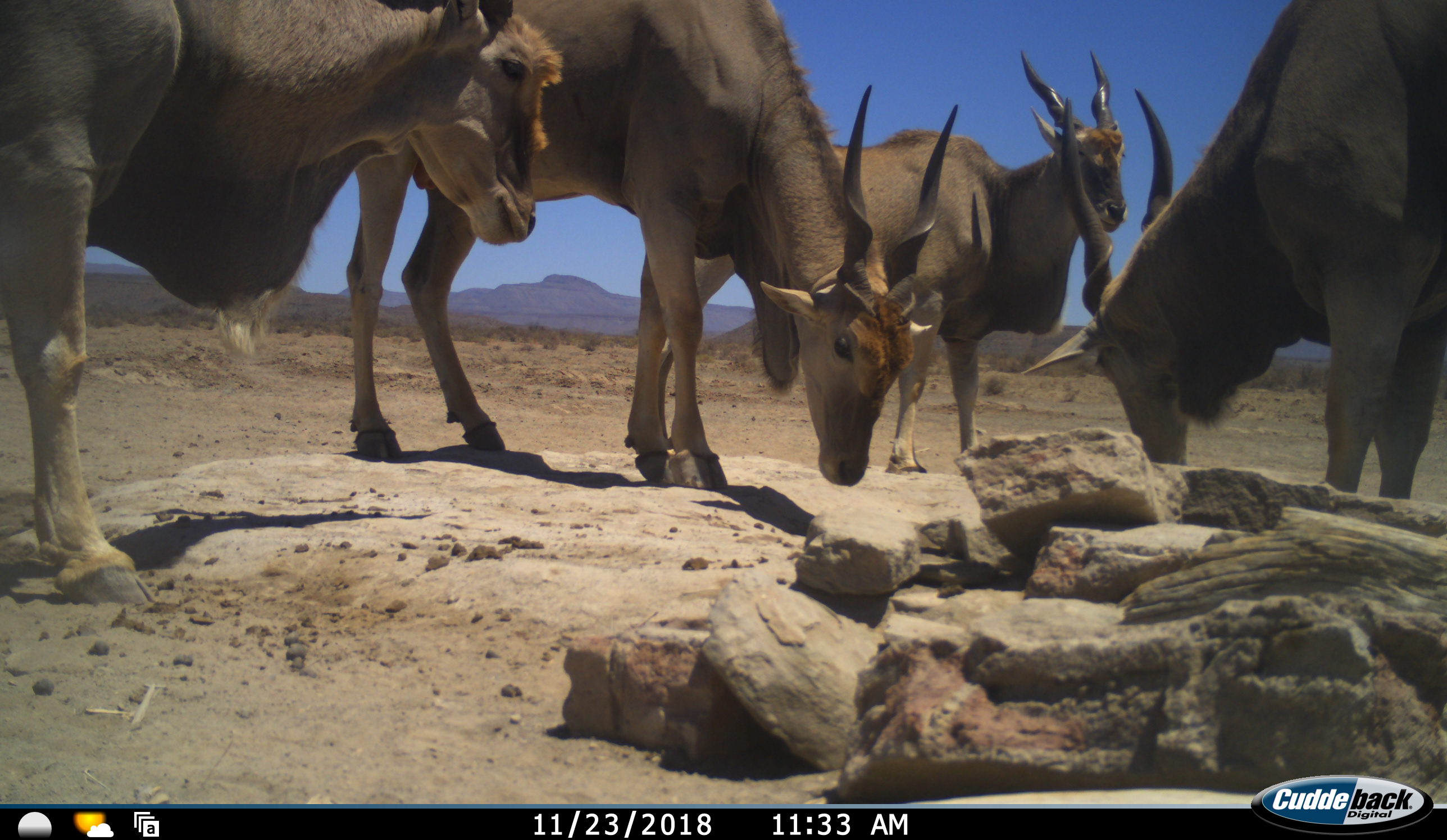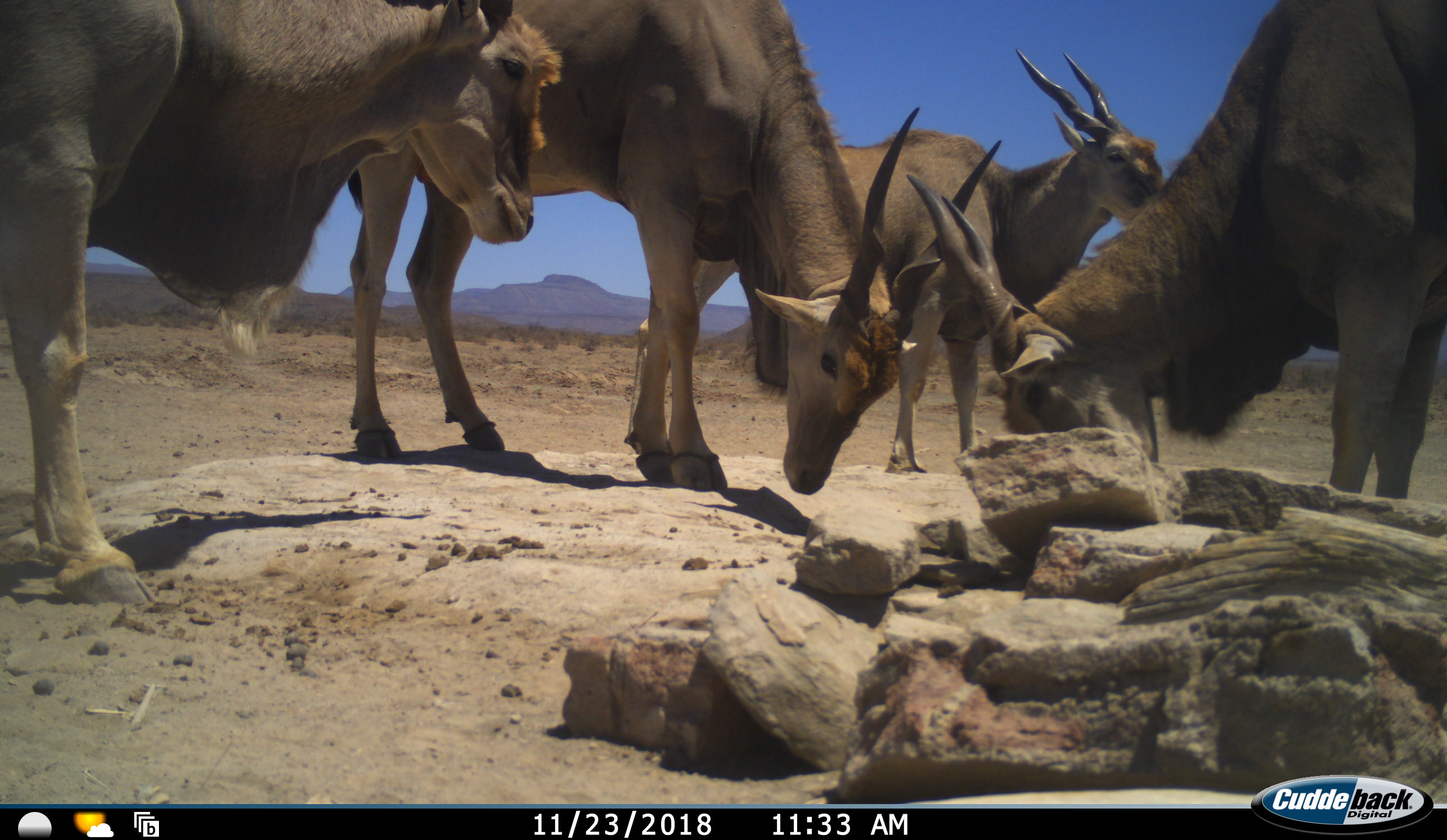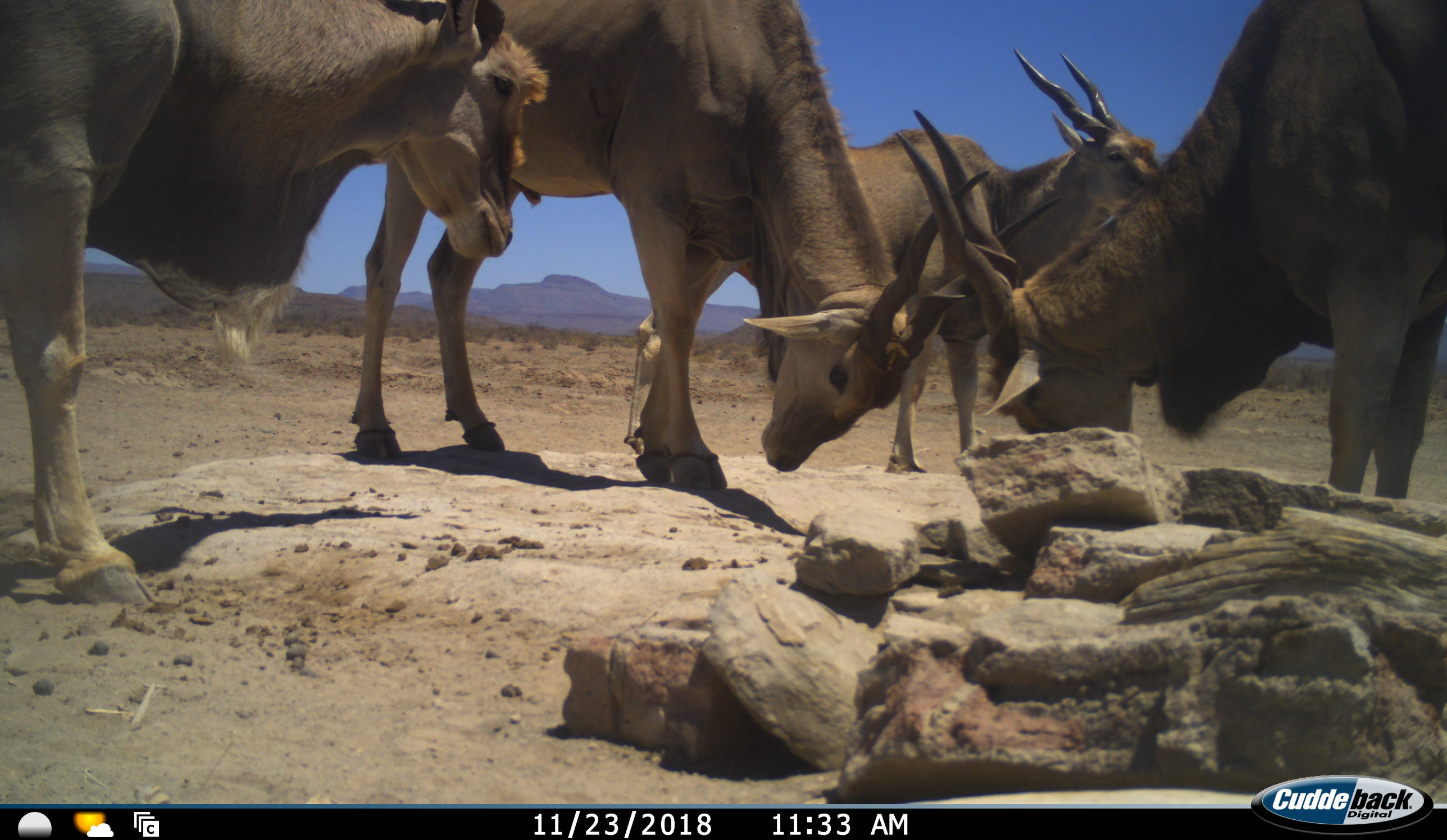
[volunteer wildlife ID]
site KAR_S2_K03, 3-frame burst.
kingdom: Animalia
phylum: Chordata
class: Mammalia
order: Artiodactyla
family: Bovidae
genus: Tragelaphus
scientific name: Tragelaphus oryx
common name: eland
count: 4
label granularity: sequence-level